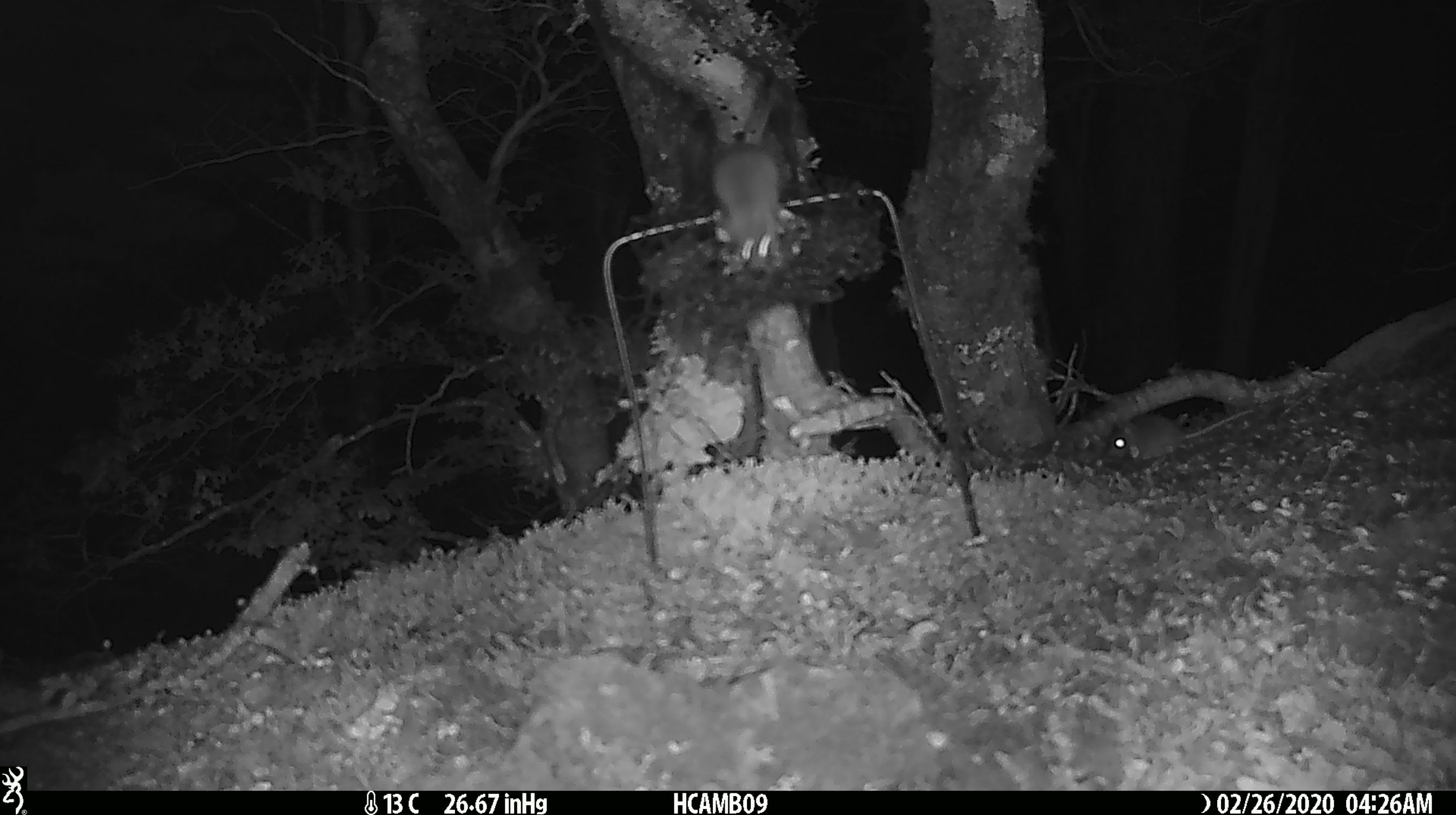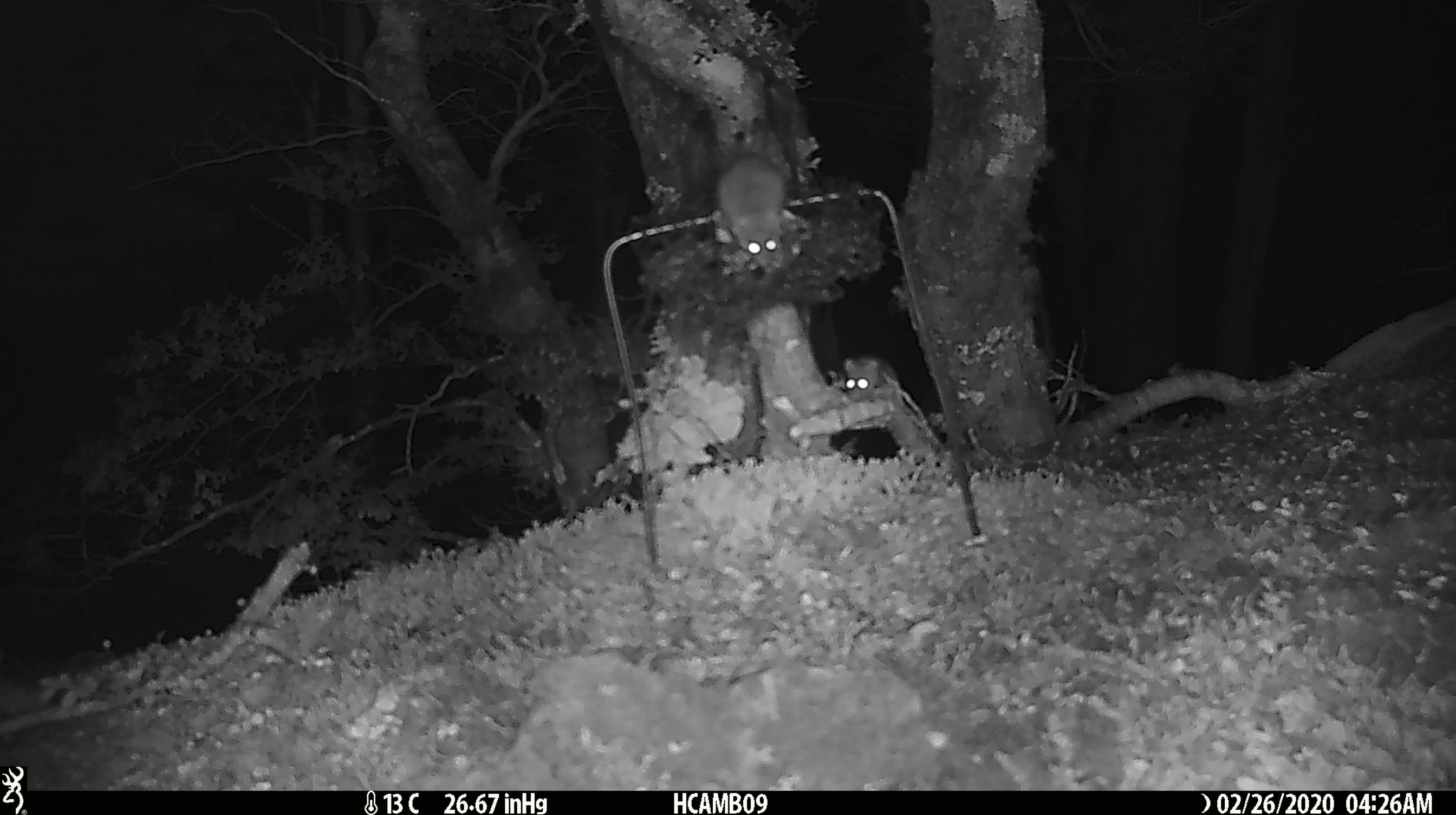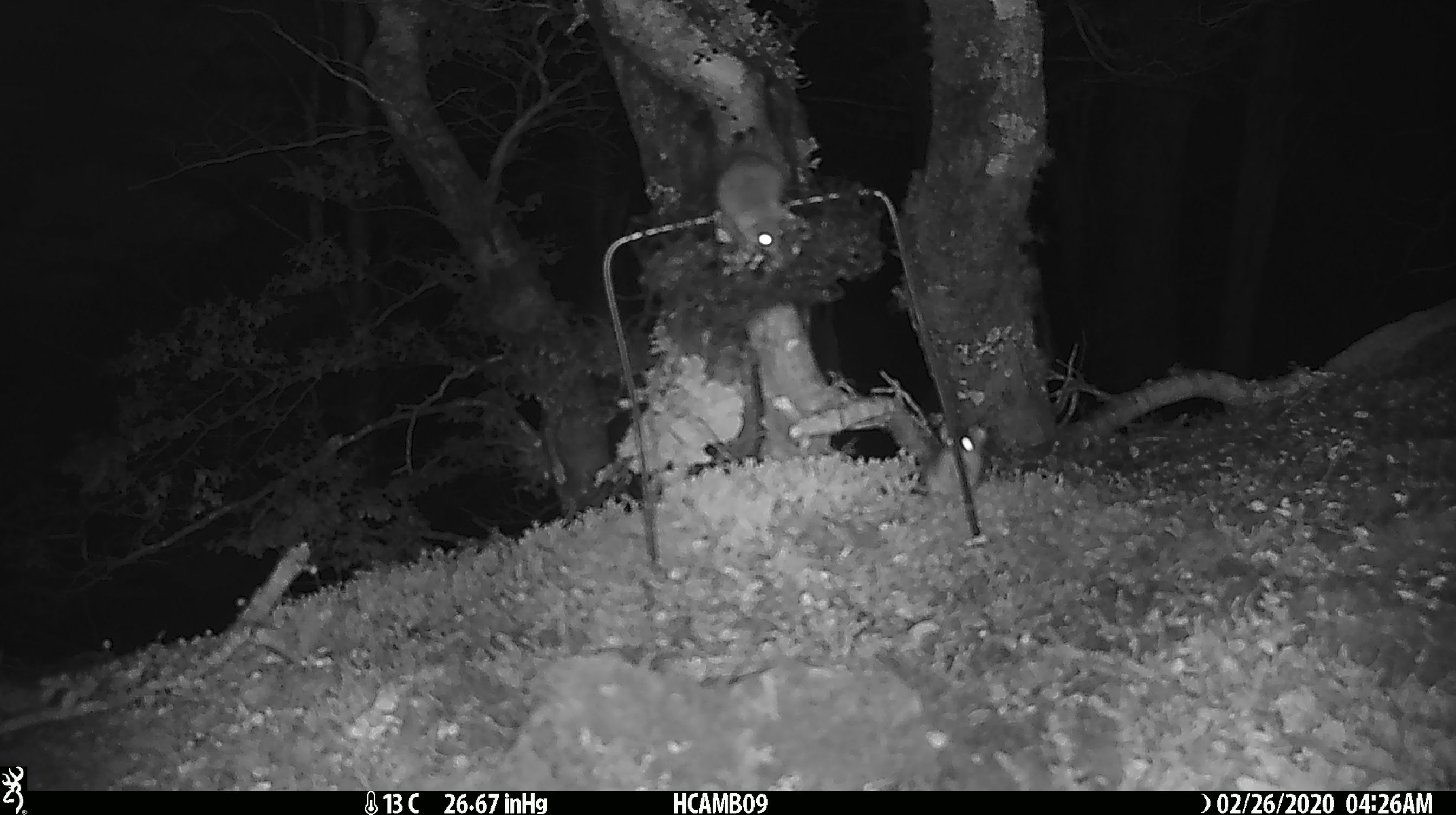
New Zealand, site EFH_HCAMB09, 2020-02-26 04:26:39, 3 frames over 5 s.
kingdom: Animalia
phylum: Chordata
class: Mammalia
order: Rodentia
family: Muridae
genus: Mus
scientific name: Mus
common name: mouse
Mouse (Mus).